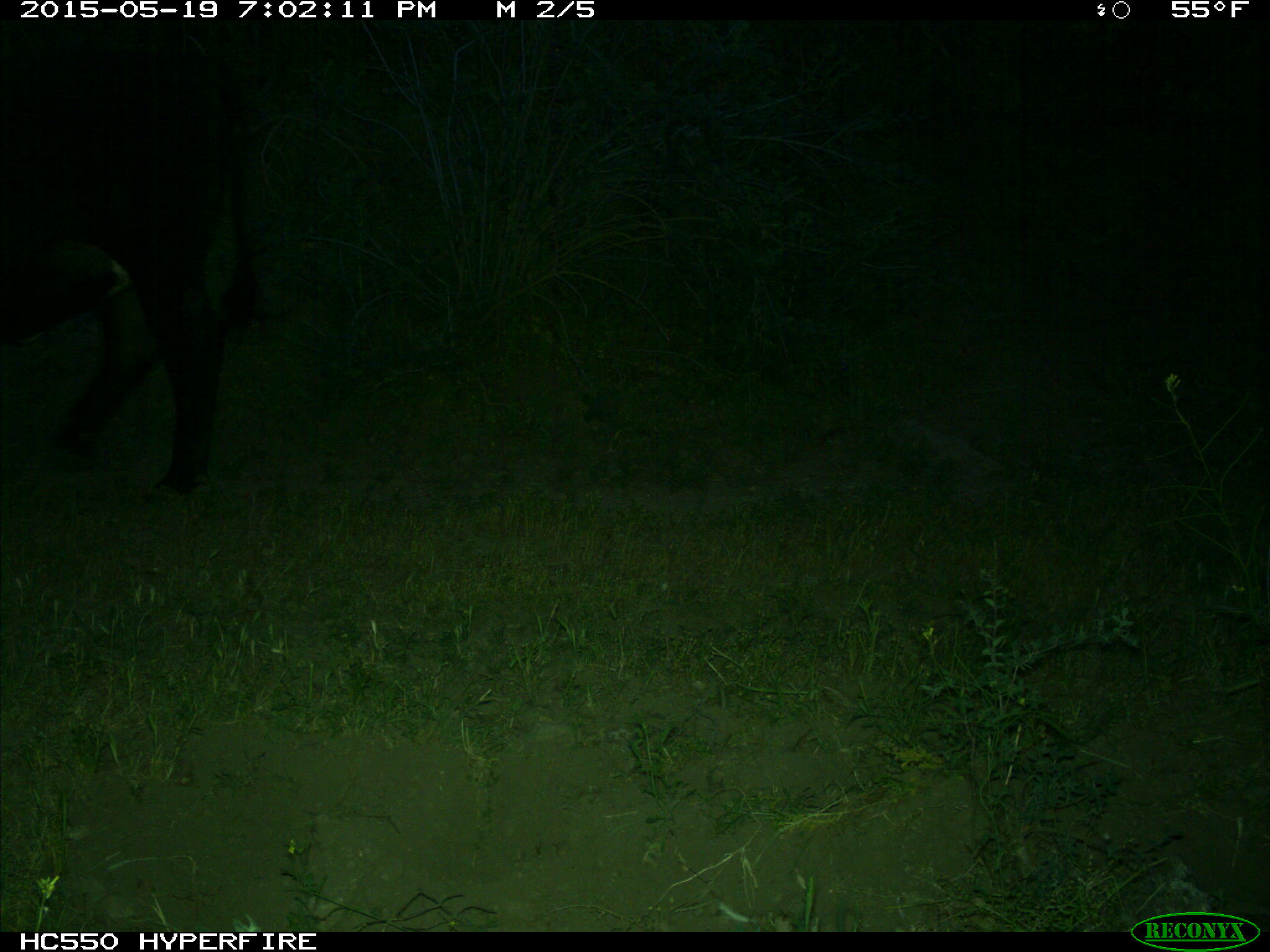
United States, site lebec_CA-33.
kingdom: Animalia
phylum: Chordata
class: Mammalia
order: Artiodactyla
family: Bovidae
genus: Bos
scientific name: Bos taurus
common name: domestic cow